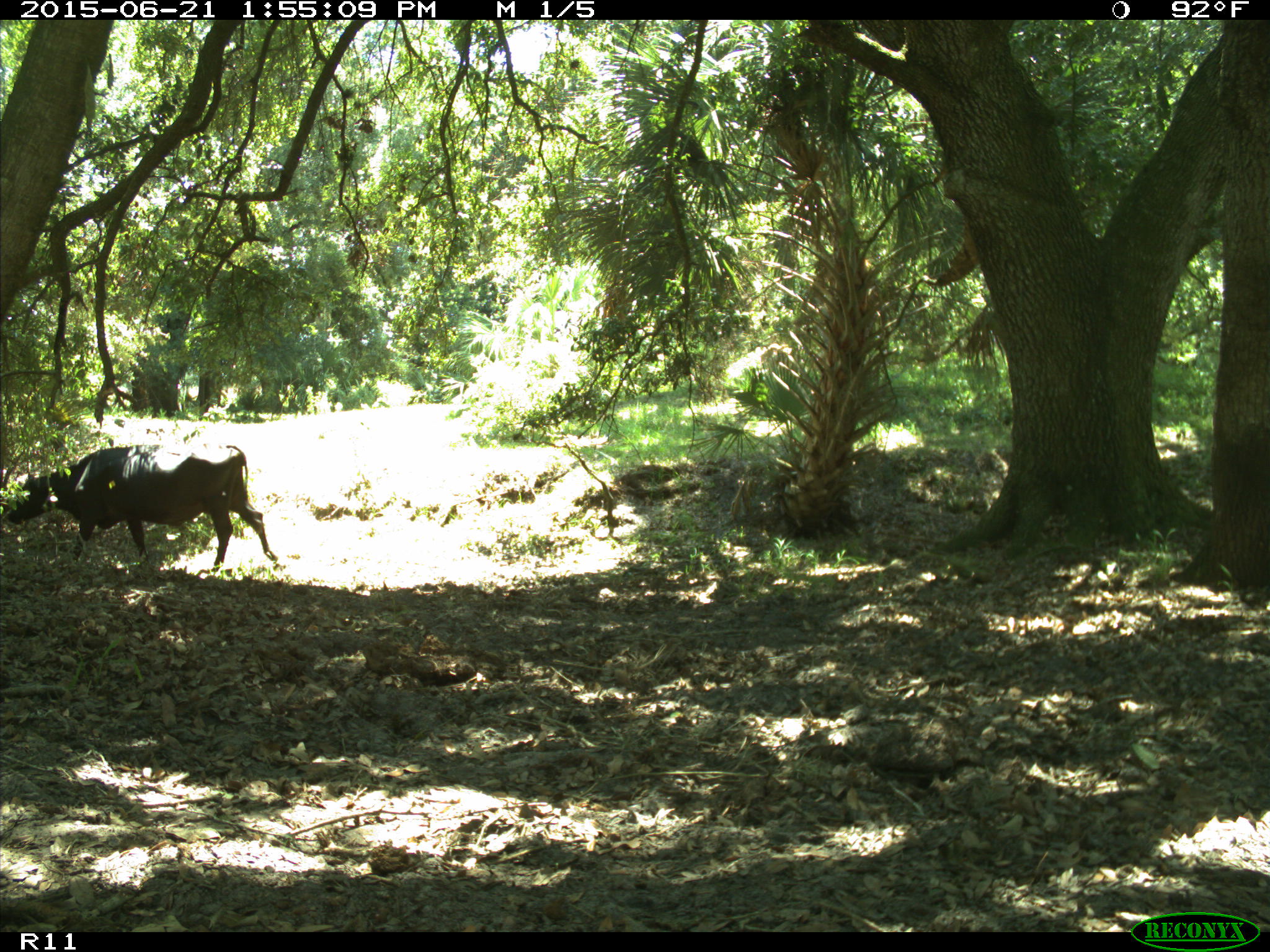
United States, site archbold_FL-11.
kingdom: Animalia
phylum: Chordata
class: Mammalia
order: Artiodactyla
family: Bovidae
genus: Bos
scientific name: Bos taurus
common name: domestic cow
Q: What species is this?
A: Bos taurus (domestic cow).